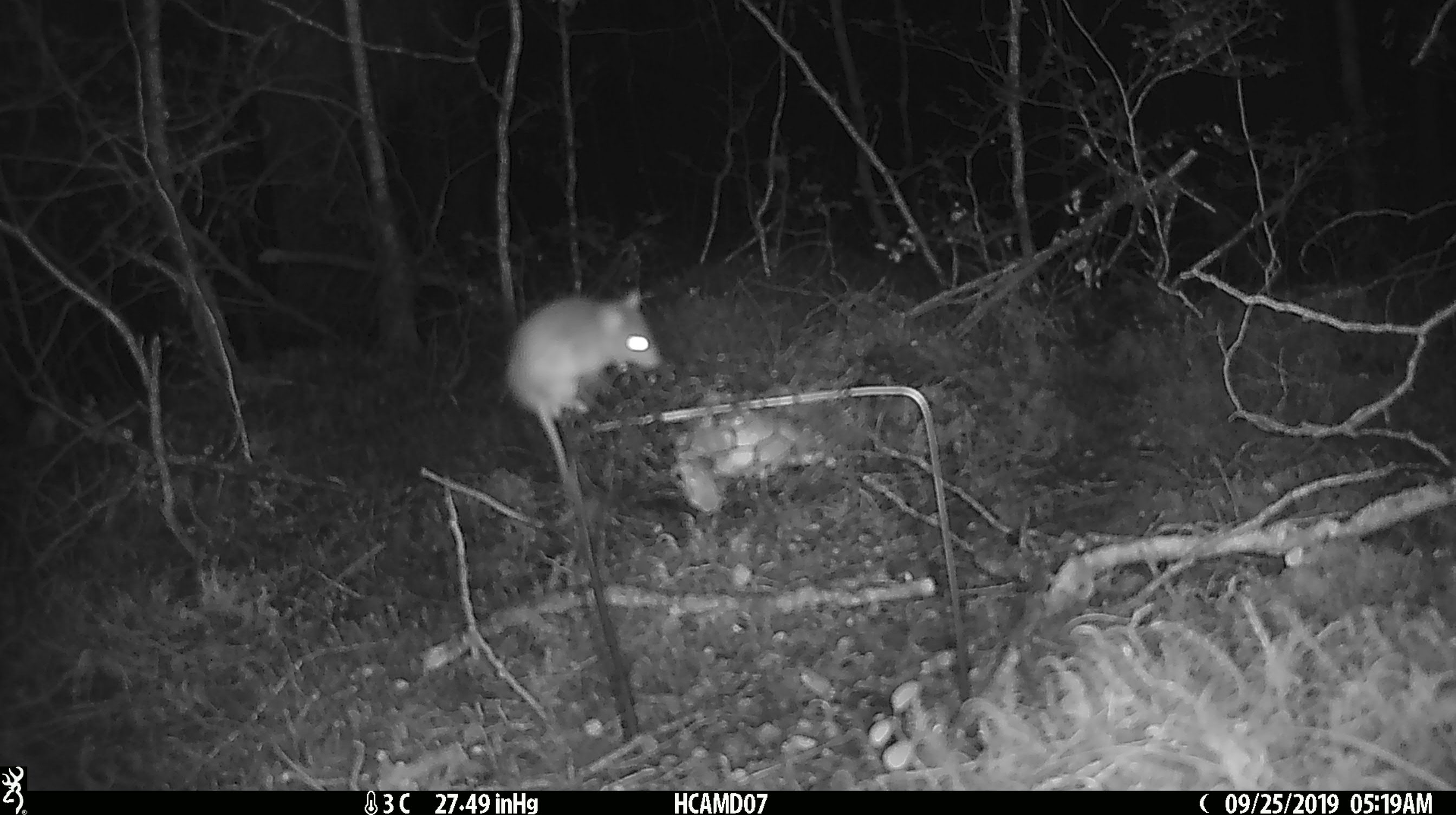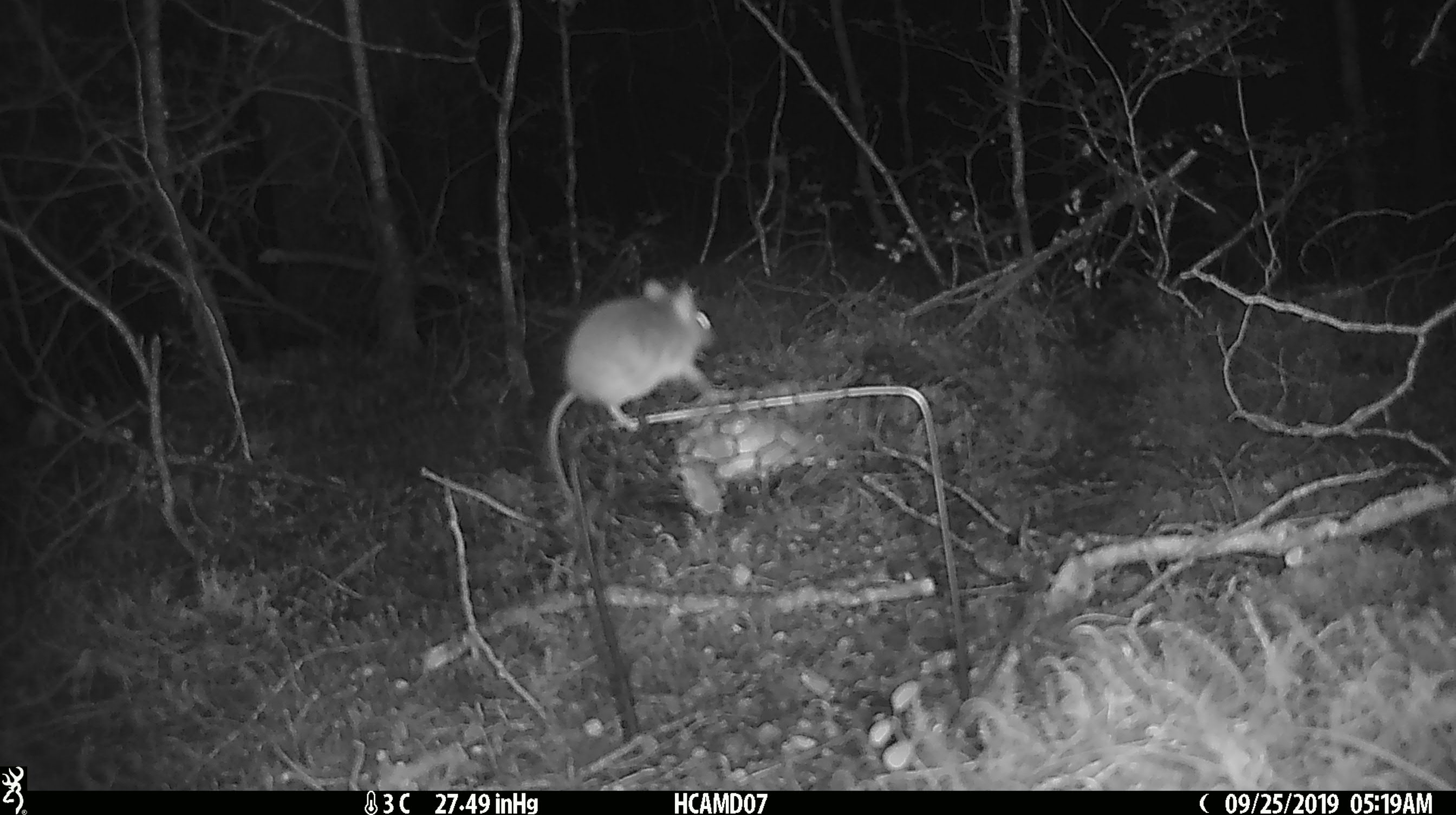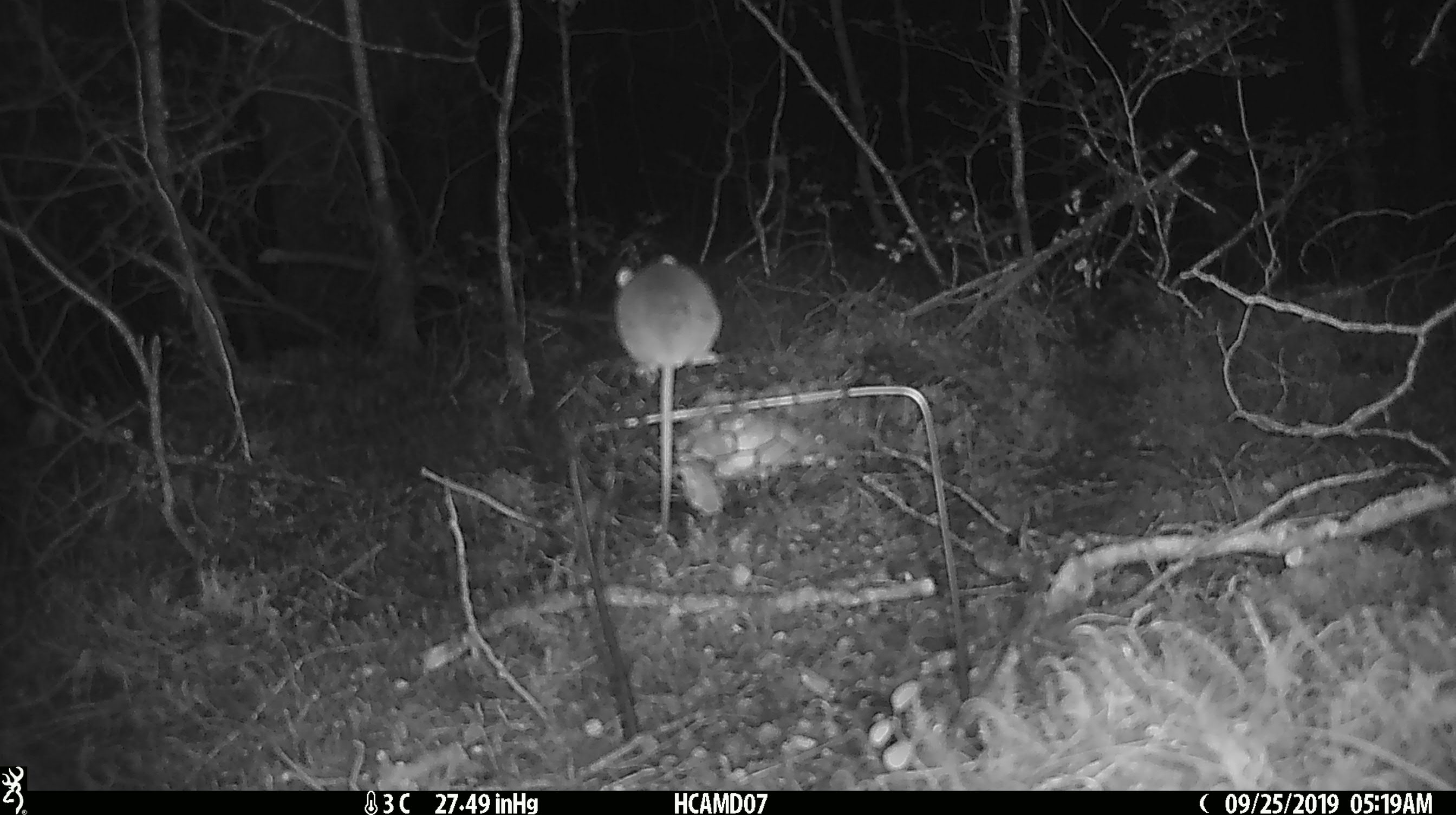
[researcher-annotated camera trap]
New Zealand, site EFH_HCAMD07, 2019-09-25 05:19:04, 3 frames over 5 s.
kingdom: Animalia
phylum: Chordata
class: Mammalia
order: Rodentia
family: Muridae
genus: Mus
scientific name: Mus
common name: mouse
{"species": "mouse (Mus)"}